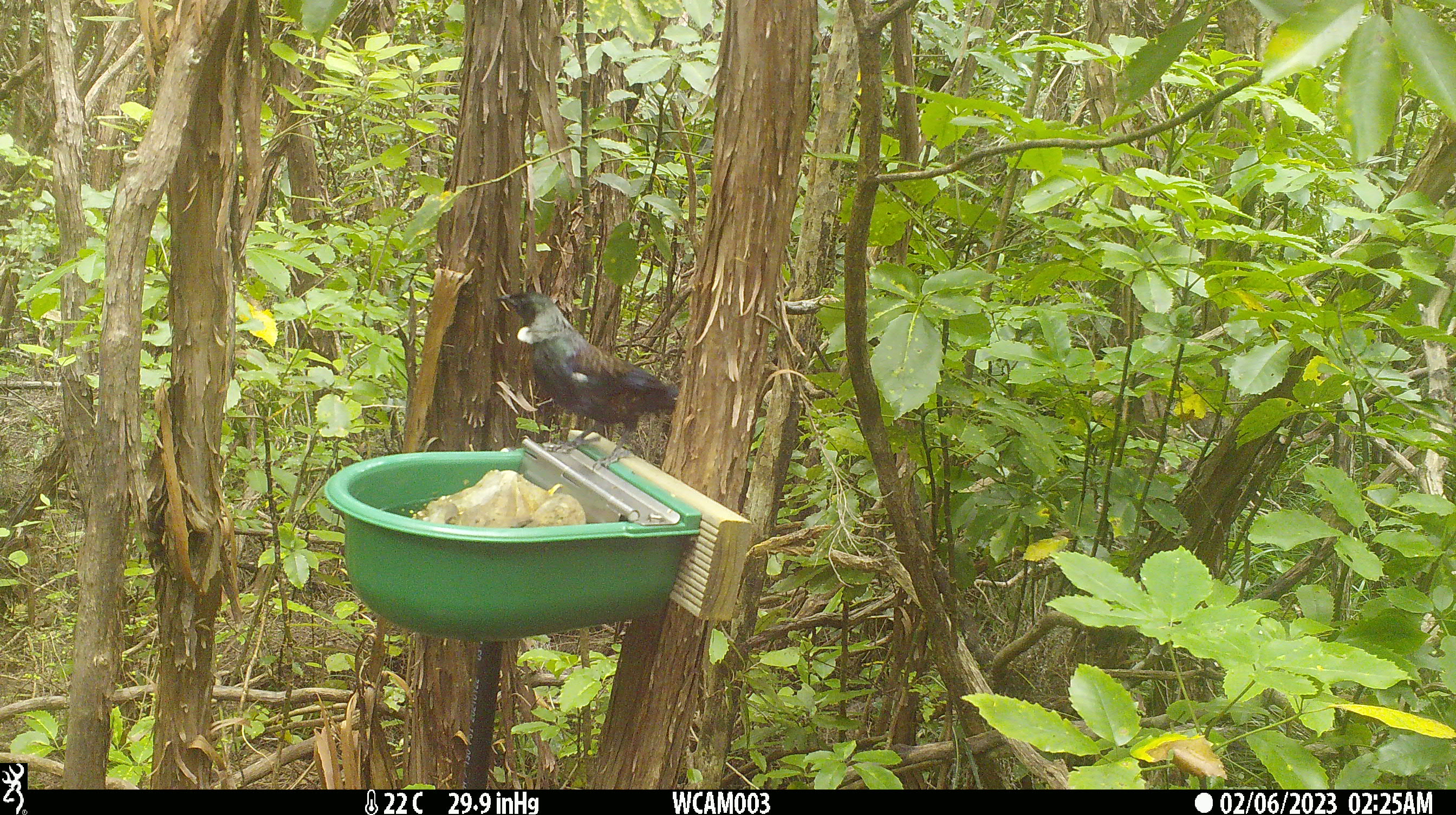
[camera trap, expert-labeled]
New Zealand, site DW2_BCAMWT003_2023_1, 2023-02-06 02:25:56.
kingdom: Animalia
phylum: Chordata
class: Aves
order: Passeriformes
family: Meliphagidae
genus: Prosthemadera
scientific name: Prosthemadera novaeseelandiae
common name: tui